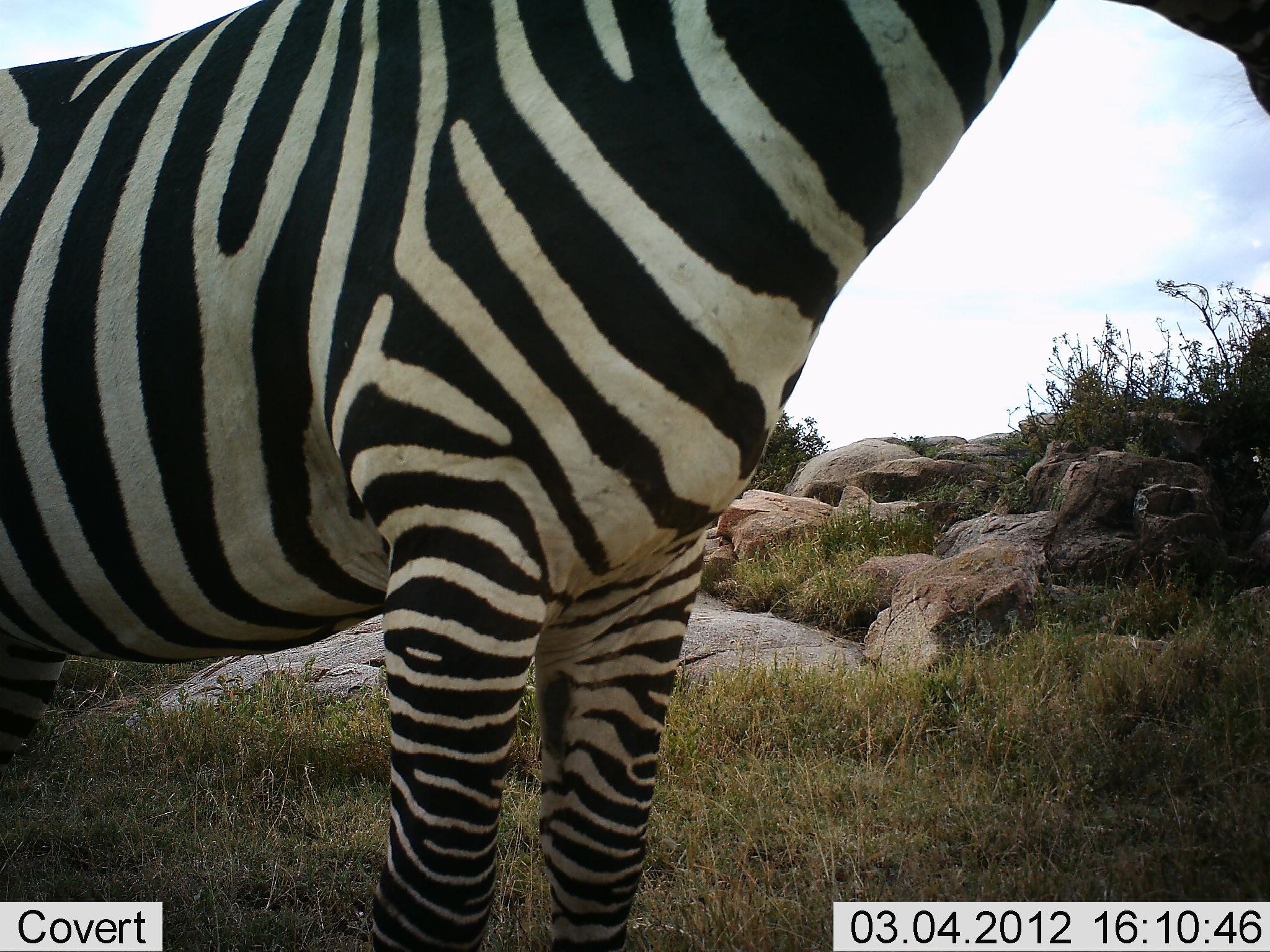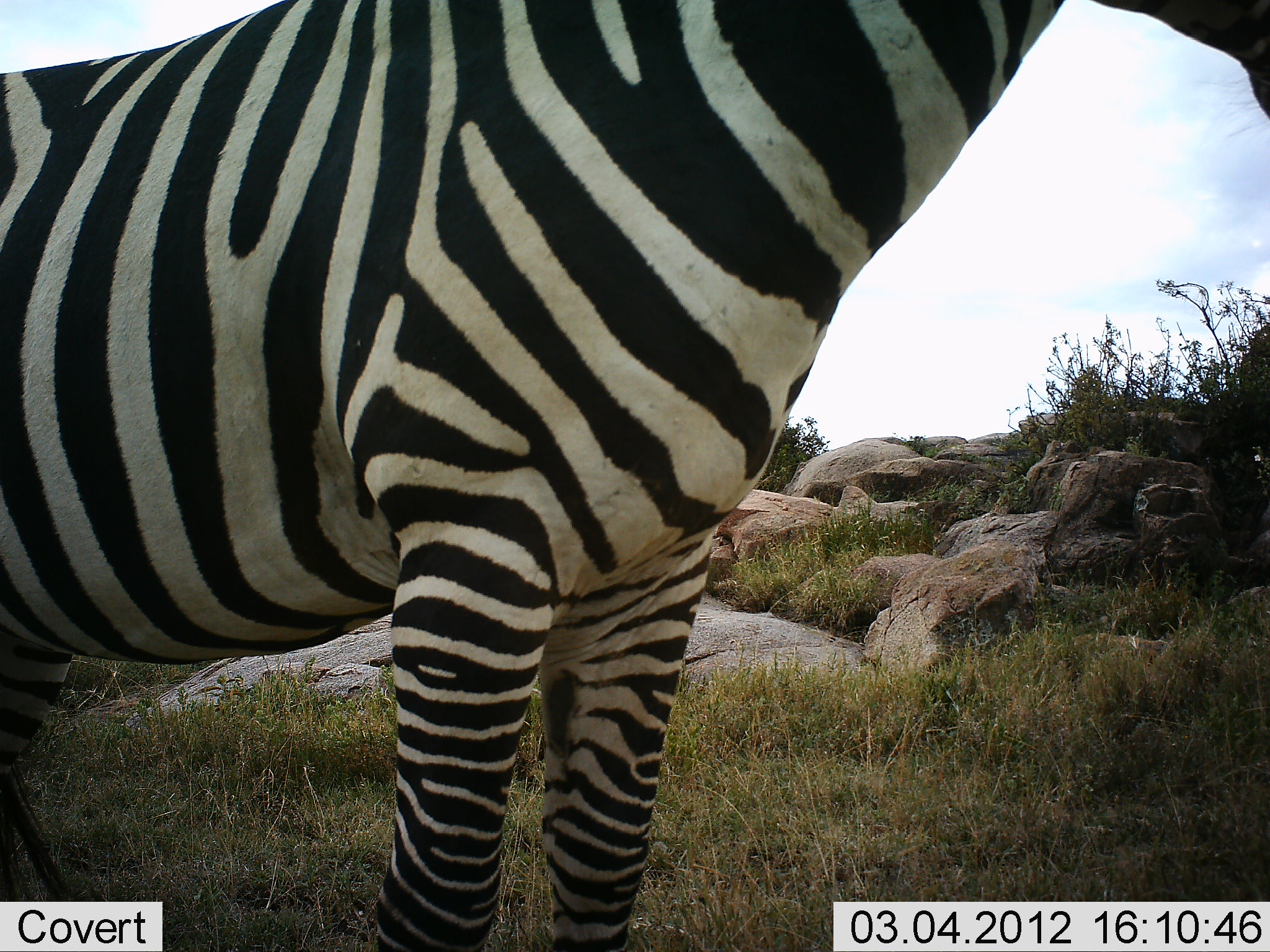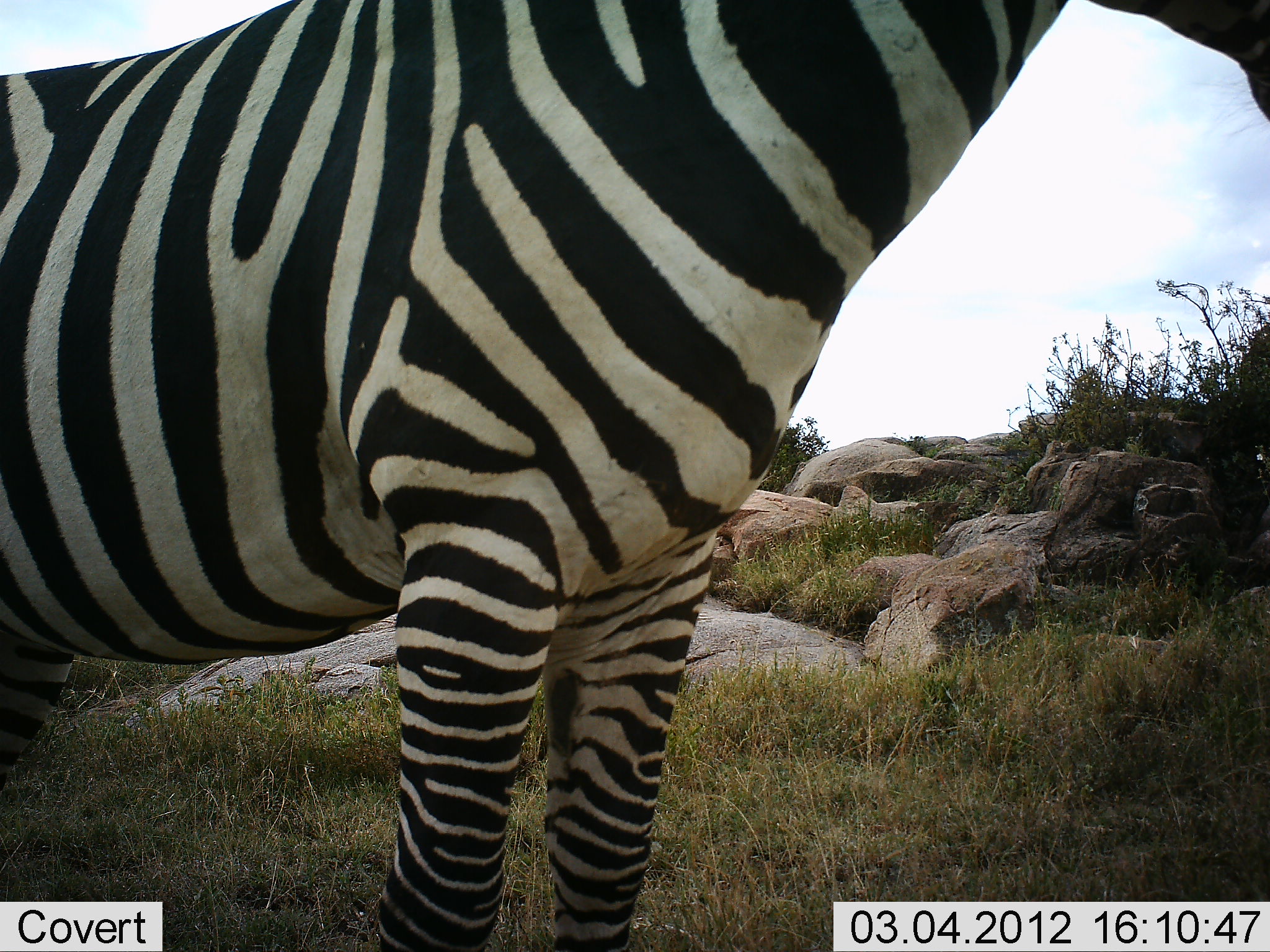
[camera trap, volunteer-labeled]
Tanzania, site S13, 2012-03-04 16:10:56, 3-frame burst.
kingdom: Animalia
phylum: Chordata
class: Mammalia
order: Perissodactyla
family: Equidae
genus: Equus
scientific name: Equus quagga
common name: plains zebra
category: zebra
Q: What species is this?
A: Zebra (plains zebra) (Equus quagga).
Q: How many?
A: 1.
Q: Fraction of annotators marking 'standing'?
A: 100%.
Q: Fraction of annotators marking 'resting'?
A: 3%.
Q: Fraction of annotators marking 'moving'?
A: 0%.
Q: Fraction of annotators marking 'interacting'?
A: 0%.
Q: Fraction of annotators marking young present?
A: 0%.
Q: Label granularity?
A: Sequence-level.